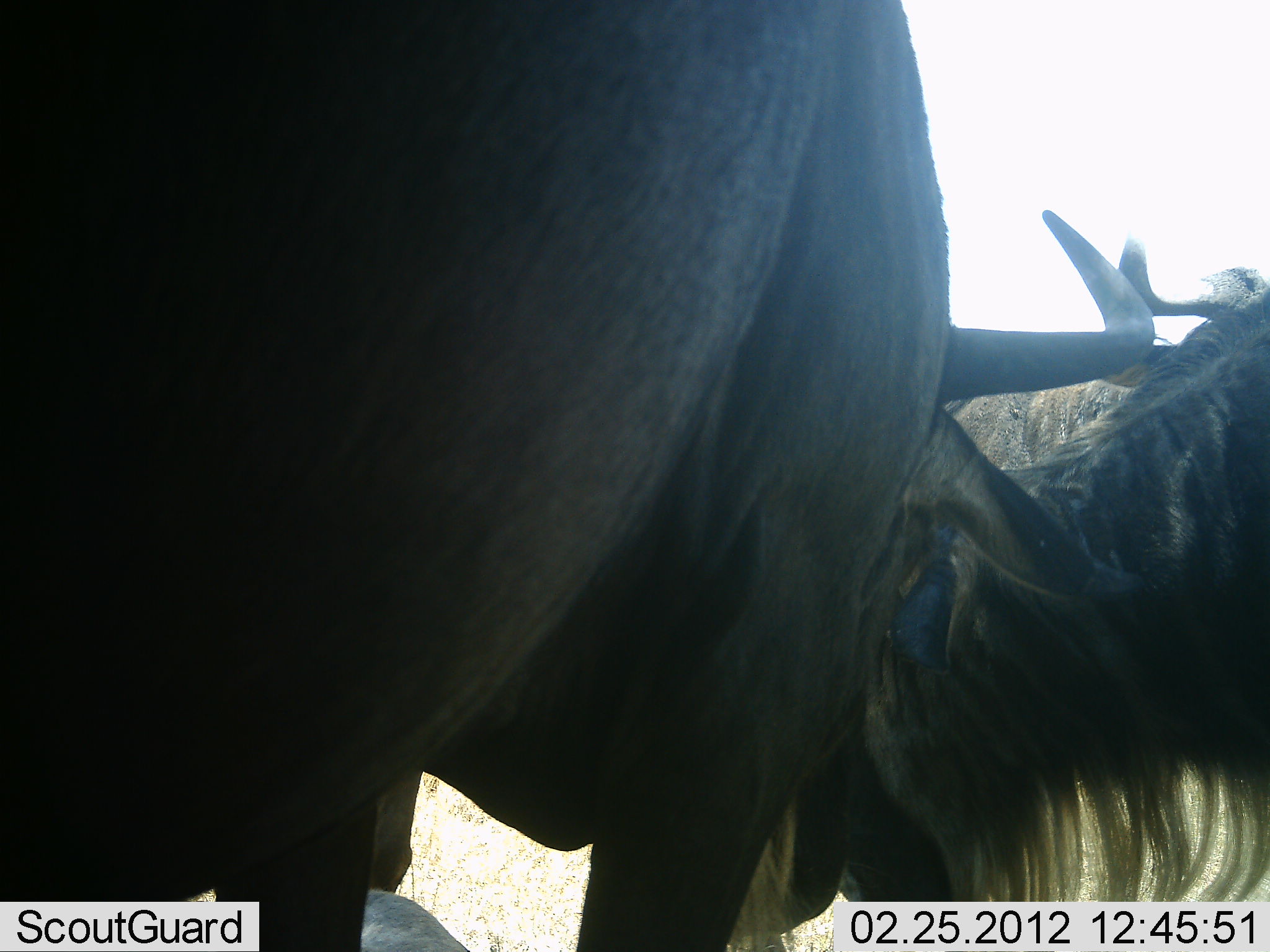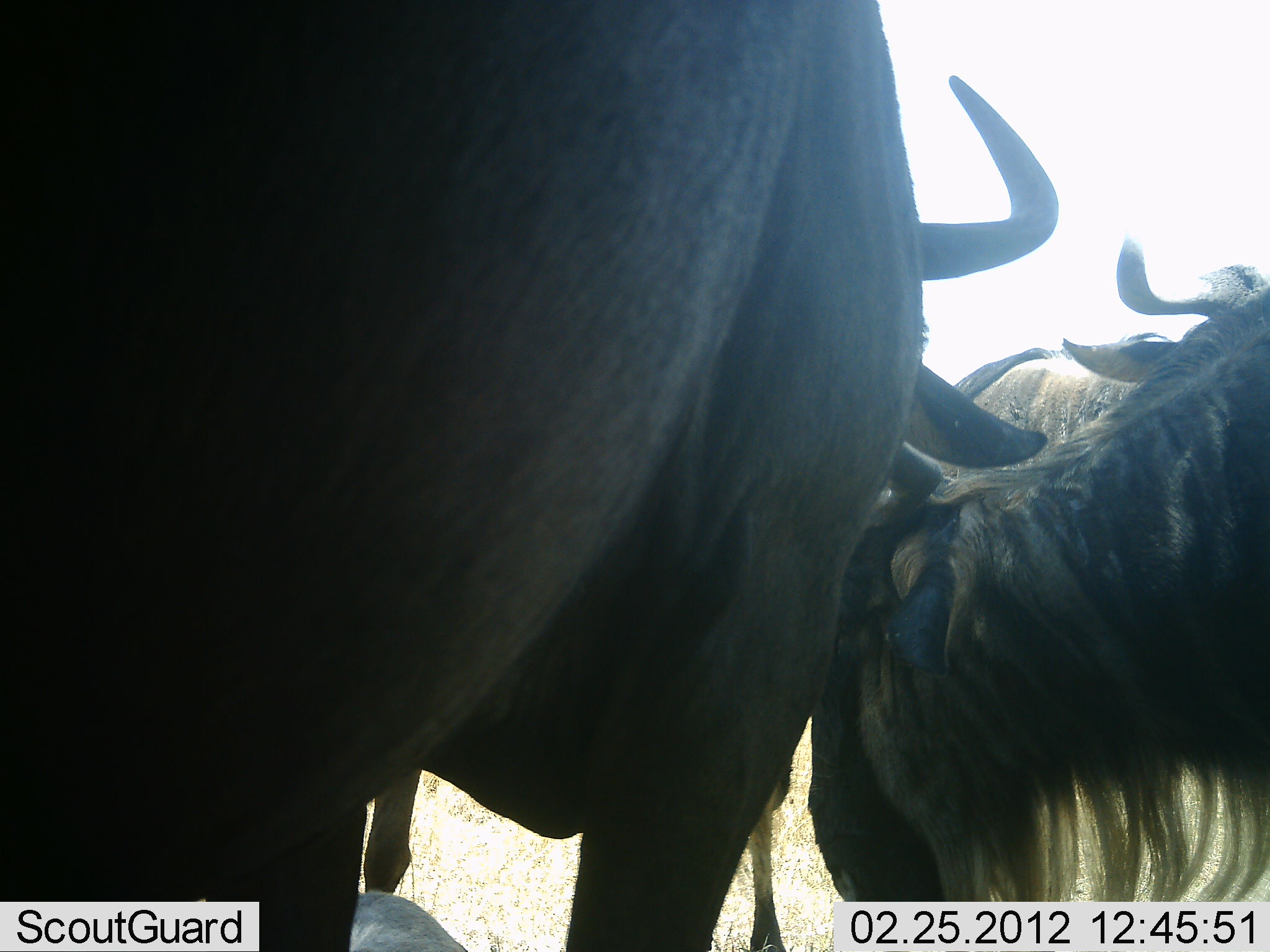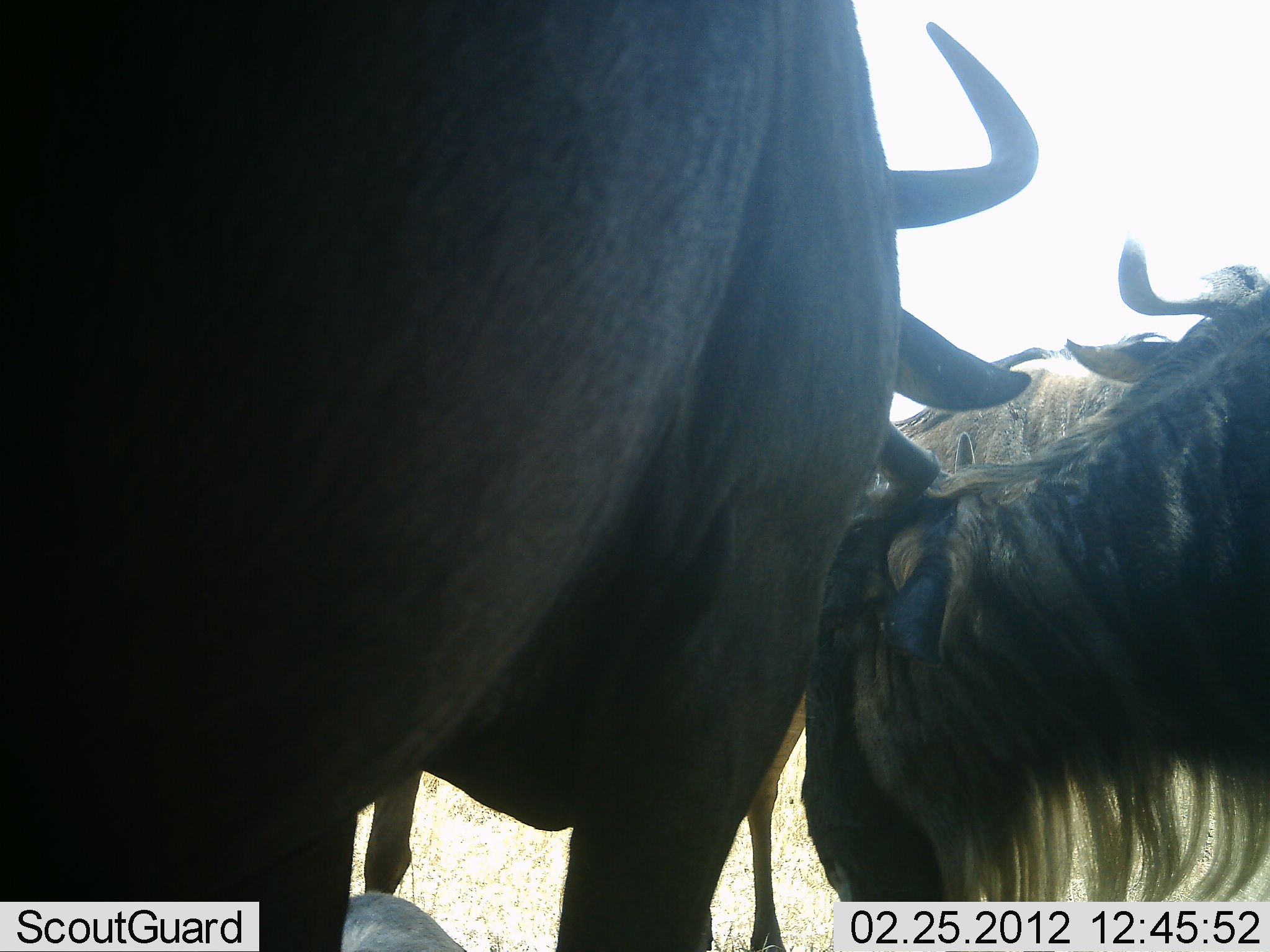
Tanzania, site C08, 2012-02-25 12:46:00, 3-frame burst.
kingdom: Animalia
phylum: Chordata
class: Mammalia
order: Artiodactyla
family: Bovidae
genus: Connochaetes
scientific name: Connochaetes taurinus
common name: blue wildebeest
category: wildebeest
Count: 3.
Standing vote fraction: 100%.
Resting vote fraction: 9%.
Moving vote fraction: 0%.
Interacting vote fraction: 9%.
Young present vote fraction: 0%.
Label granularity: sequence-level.